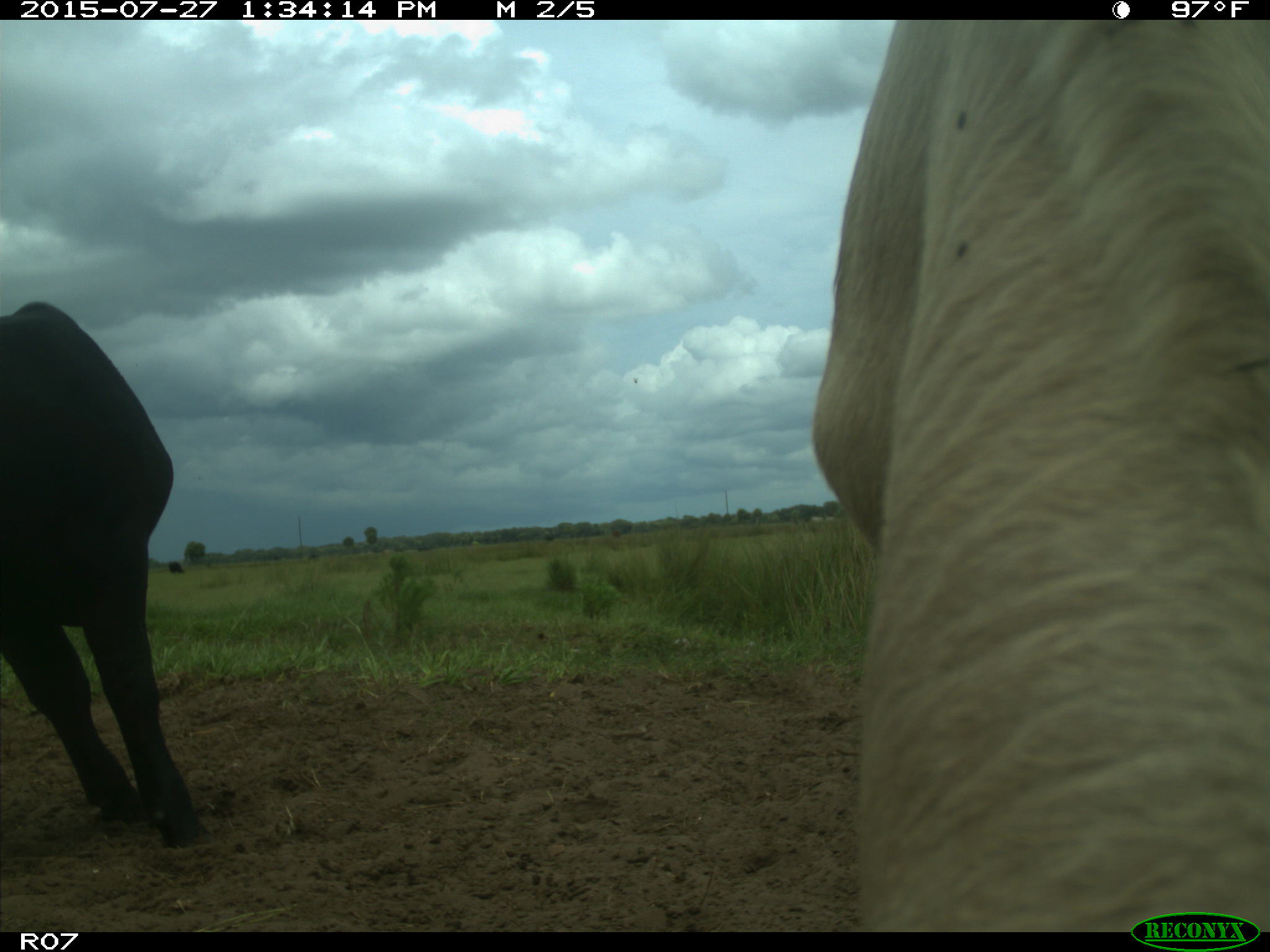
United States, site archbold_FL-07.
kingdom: Animalia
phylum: Chordata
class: Mammalia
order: Artiodactyla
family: Bovidae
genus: Bos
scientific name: Bos taurus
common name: domestic cow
Bos taurus (domestic cow).